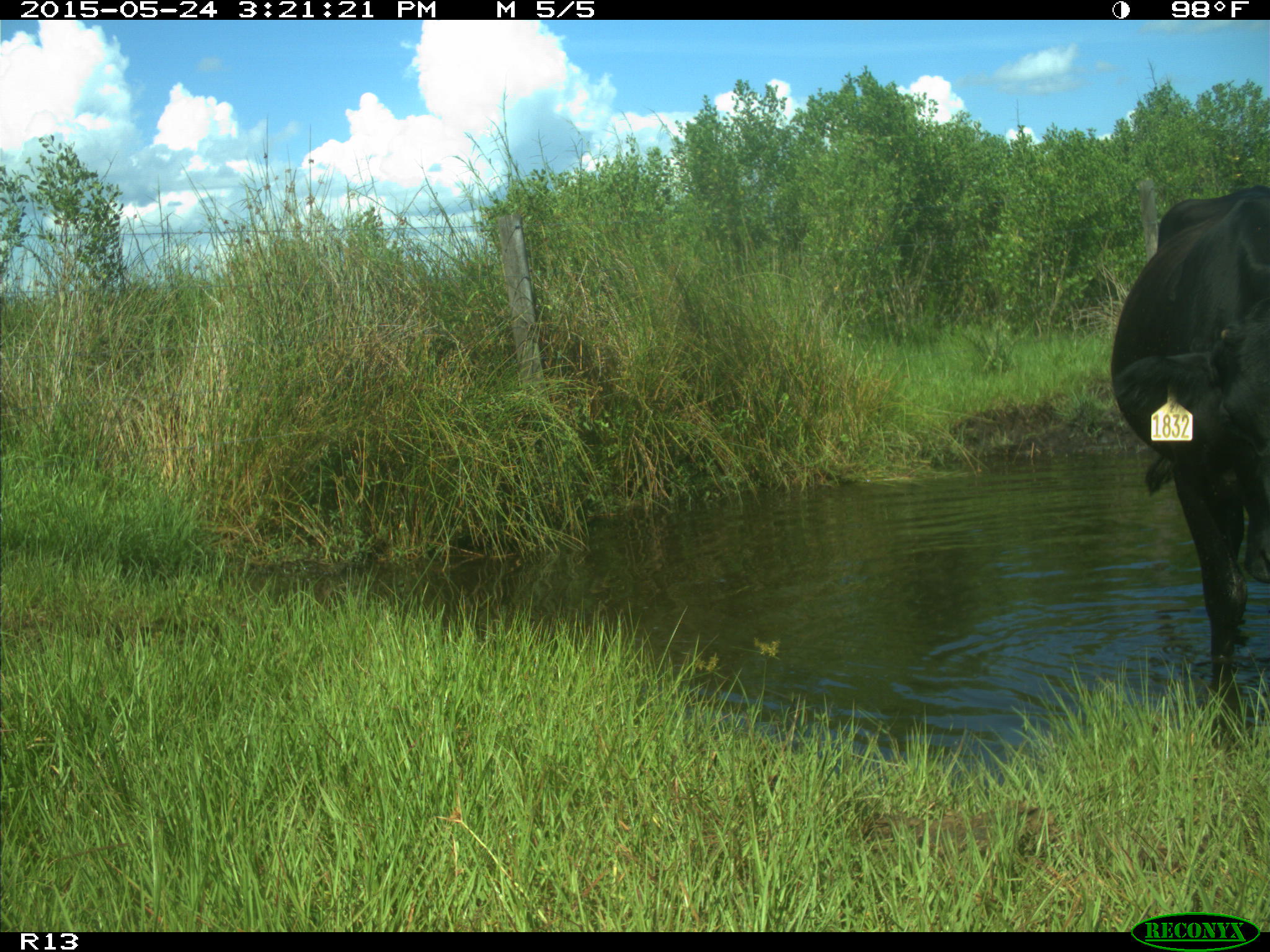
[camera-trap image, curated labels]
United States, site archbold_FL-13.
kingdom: Animalia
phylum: Chordata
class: Mammalia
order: Artiodactyla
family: Bovidae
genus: Bos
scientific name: Bos taurus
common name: domestic cow